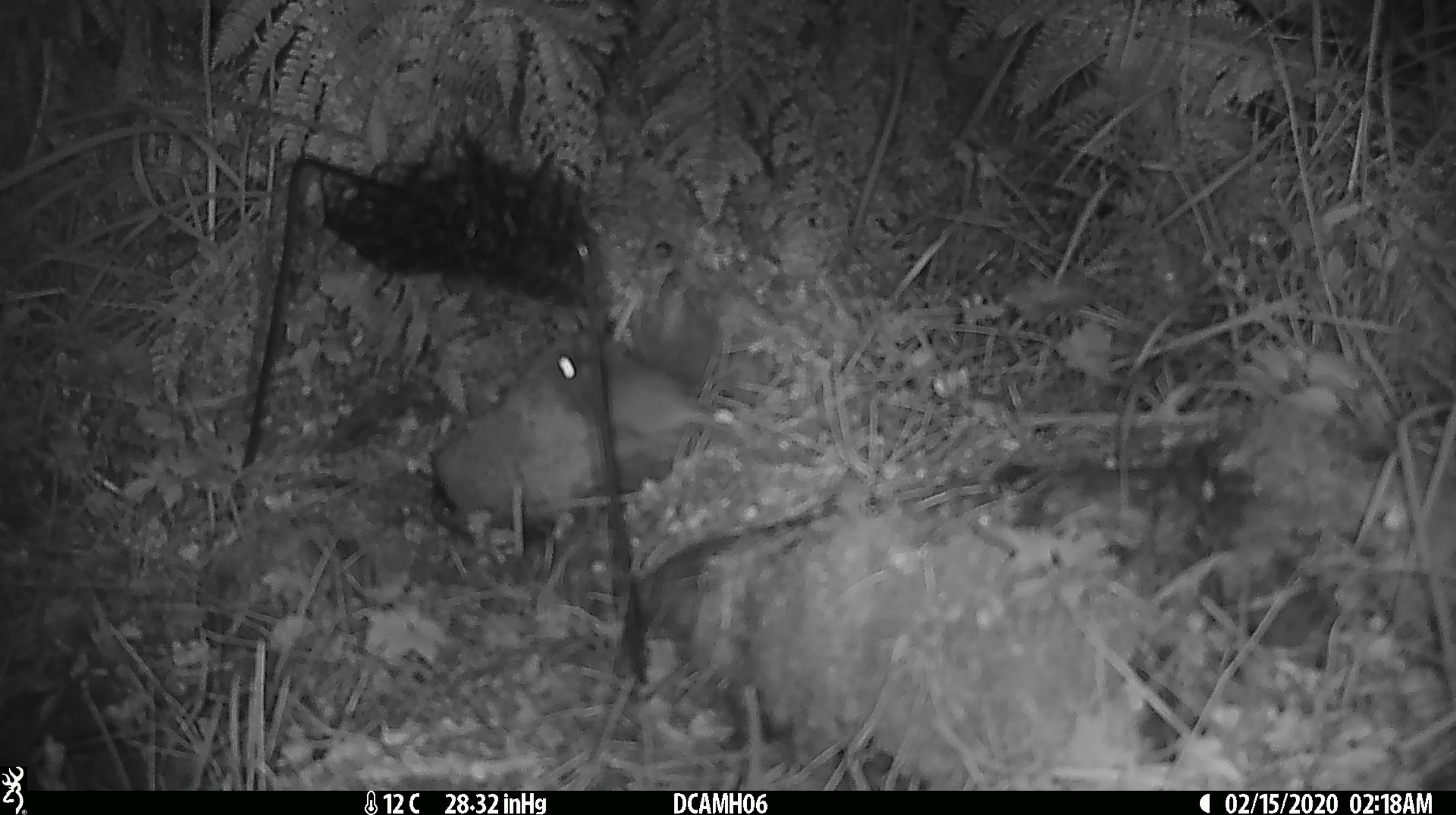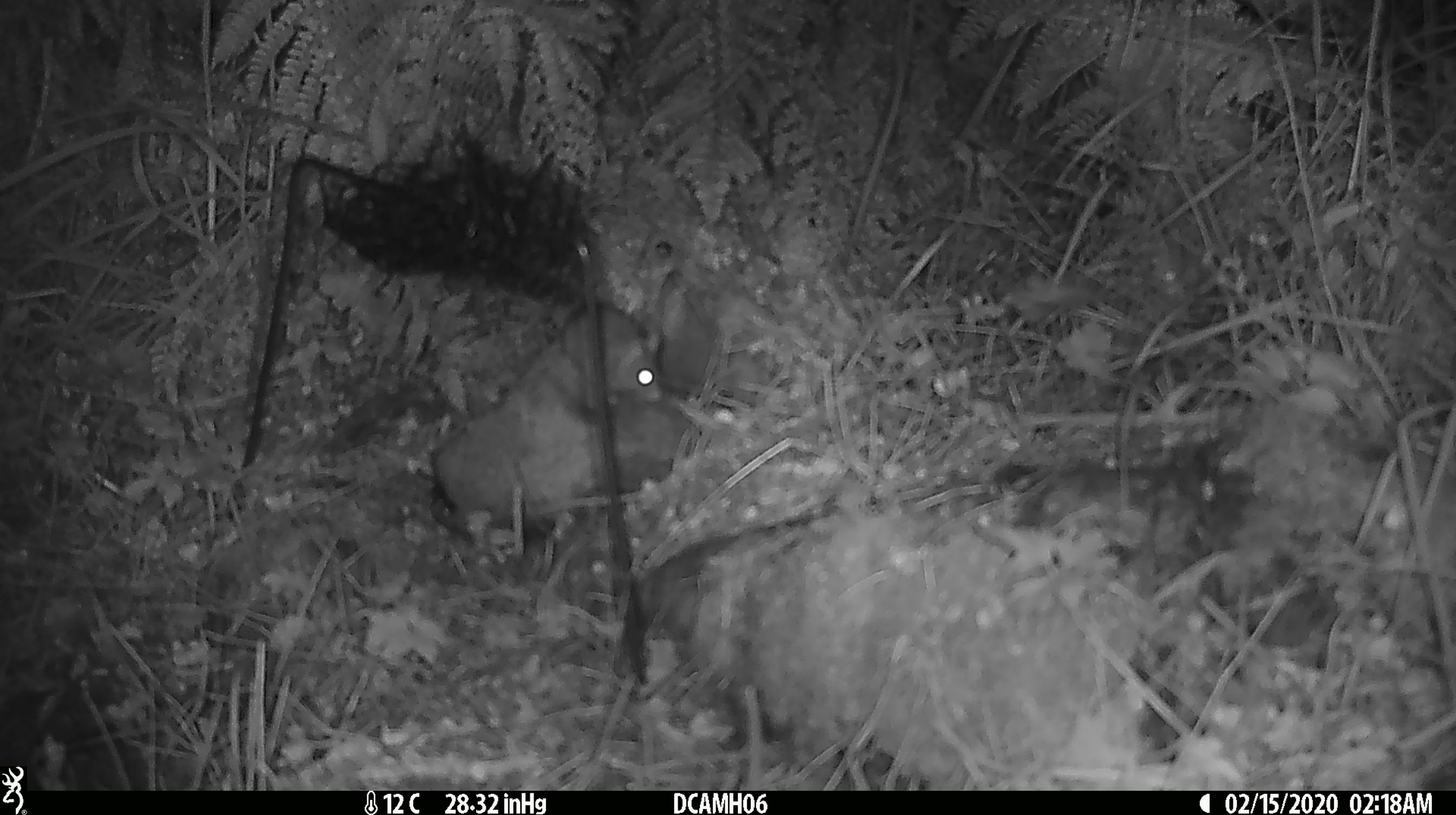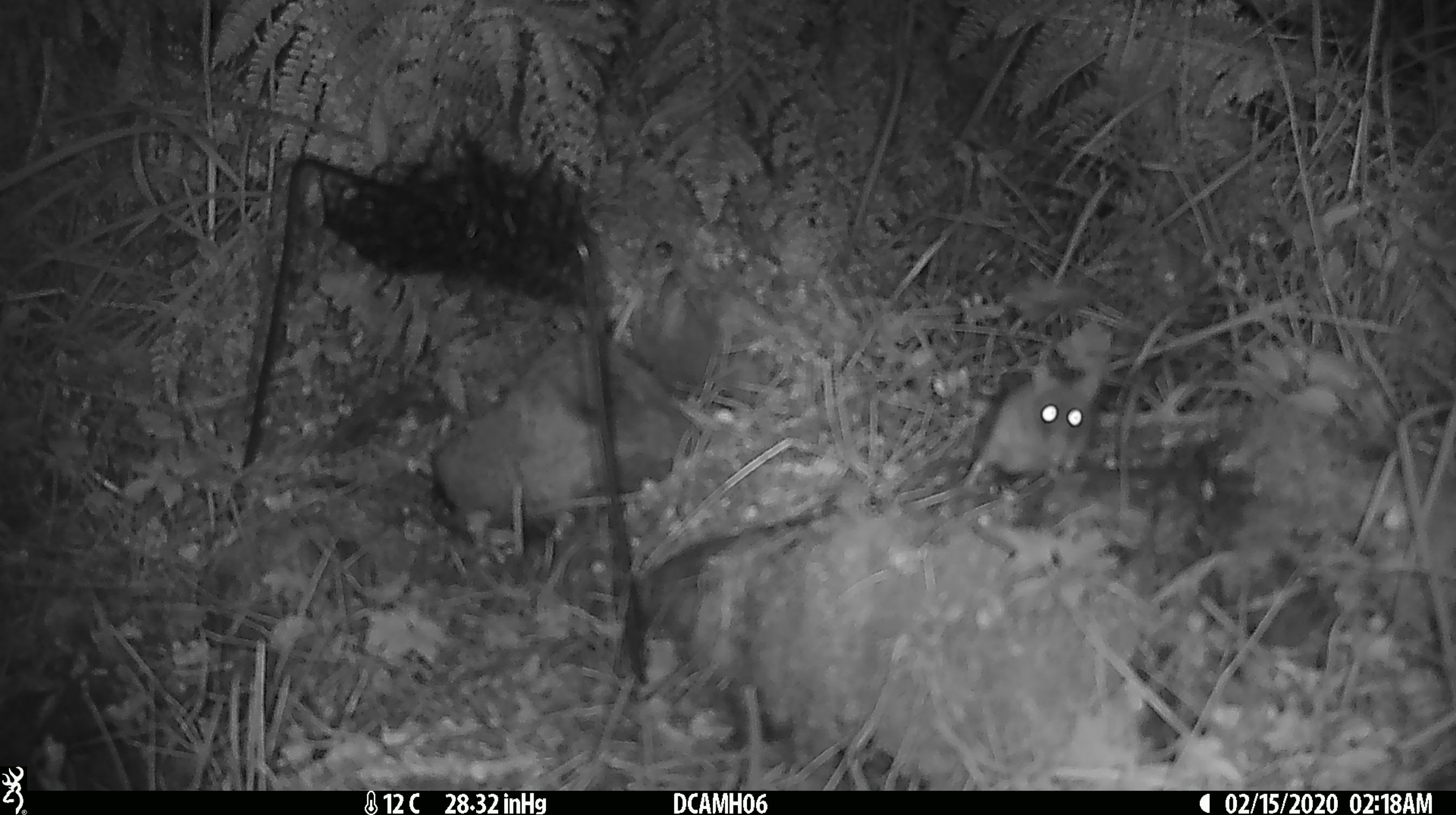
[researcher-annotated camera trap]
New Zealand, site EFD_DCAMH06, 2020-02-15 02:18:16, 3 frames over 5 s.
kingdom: Animalia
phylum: Chordata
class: Mammalia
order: Rodentia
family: Muridae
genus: Mus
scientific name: Mus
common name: mouse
Mouse (Mus).